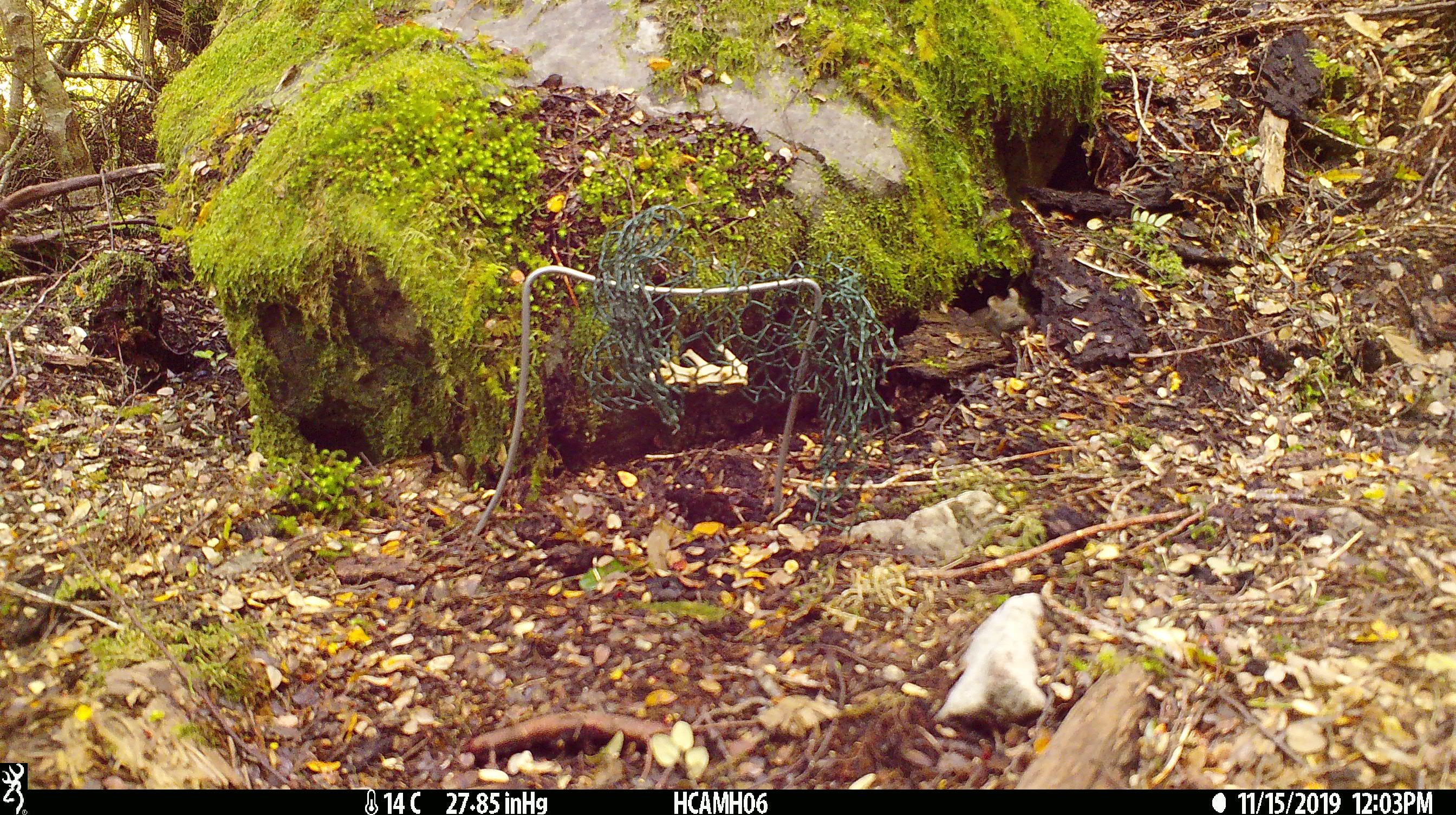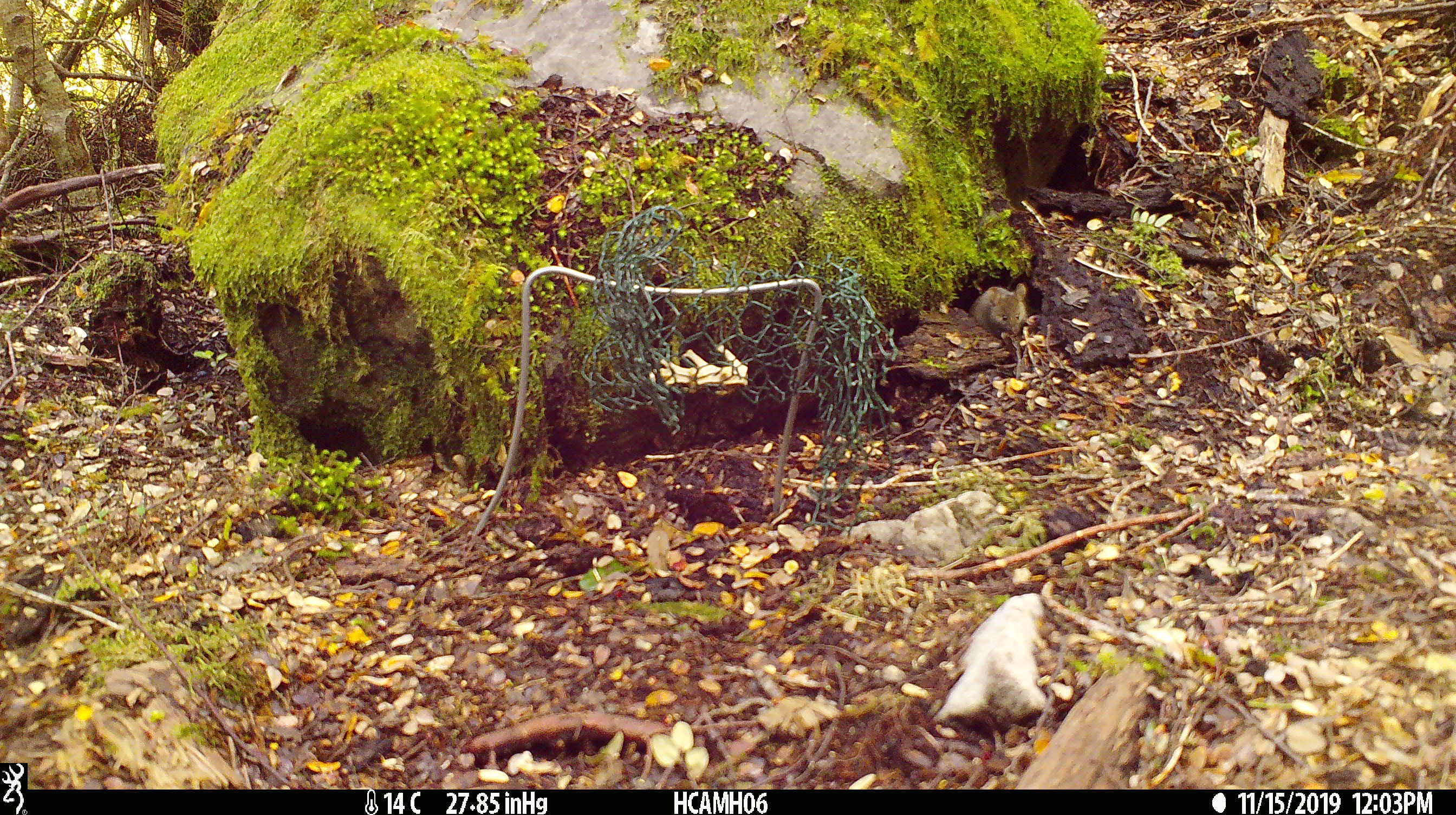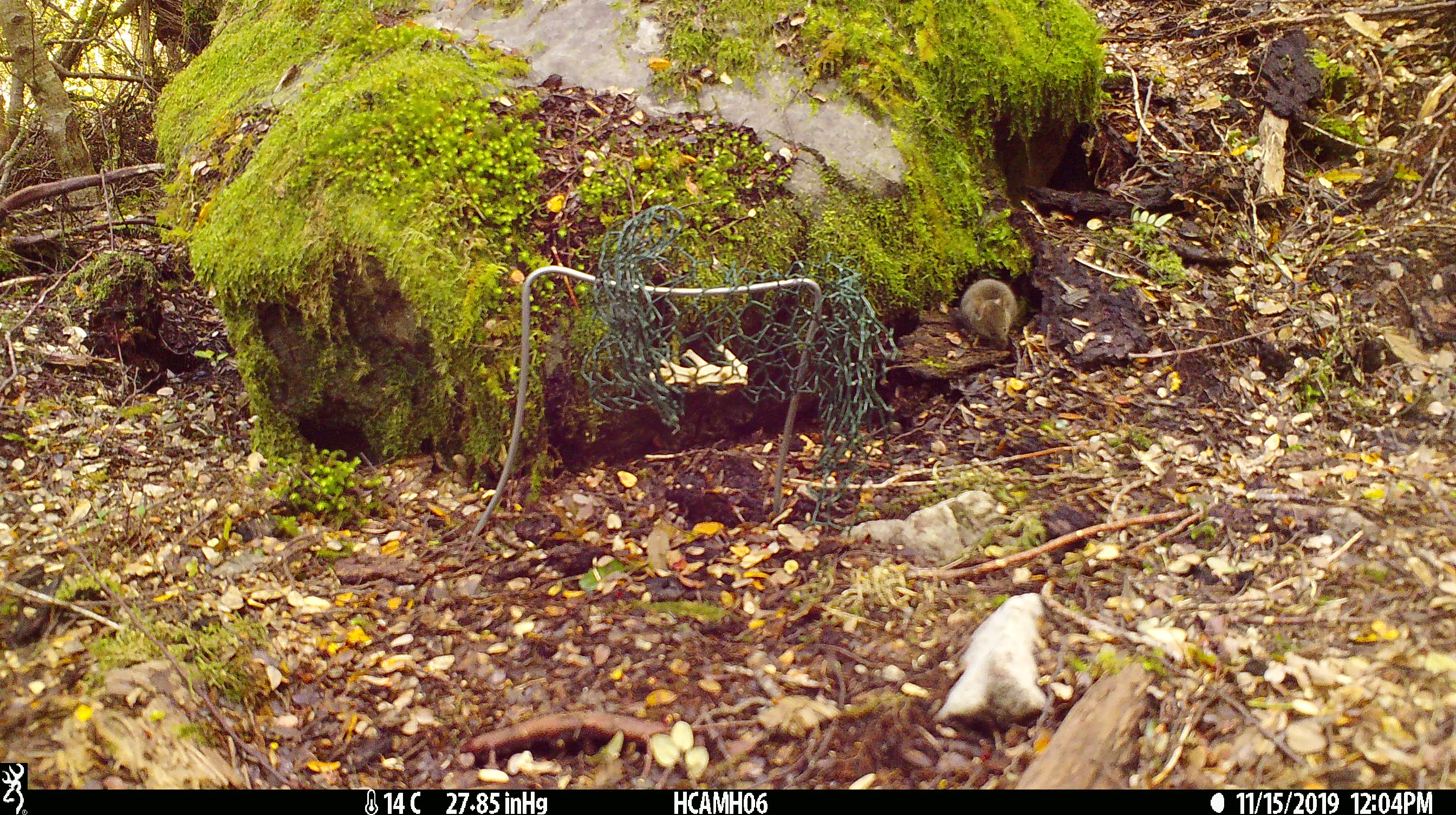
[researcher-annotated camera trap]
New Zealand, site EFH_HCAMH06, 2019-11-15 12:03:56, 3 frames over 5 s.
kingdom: Animalia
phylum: Chordata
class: Mammalia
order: Rodentia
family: Muridae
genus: Mus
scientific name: Mus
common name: mouse